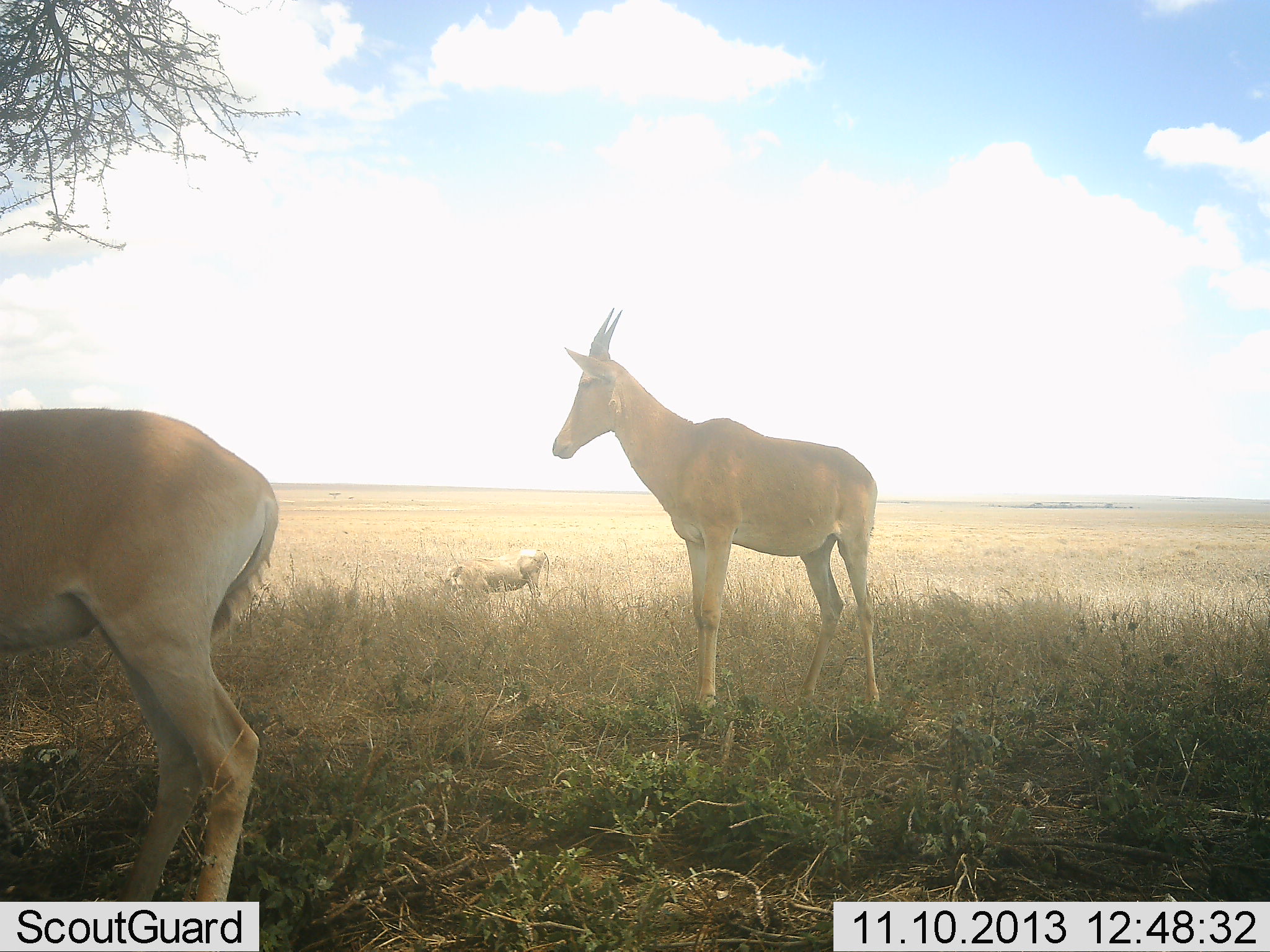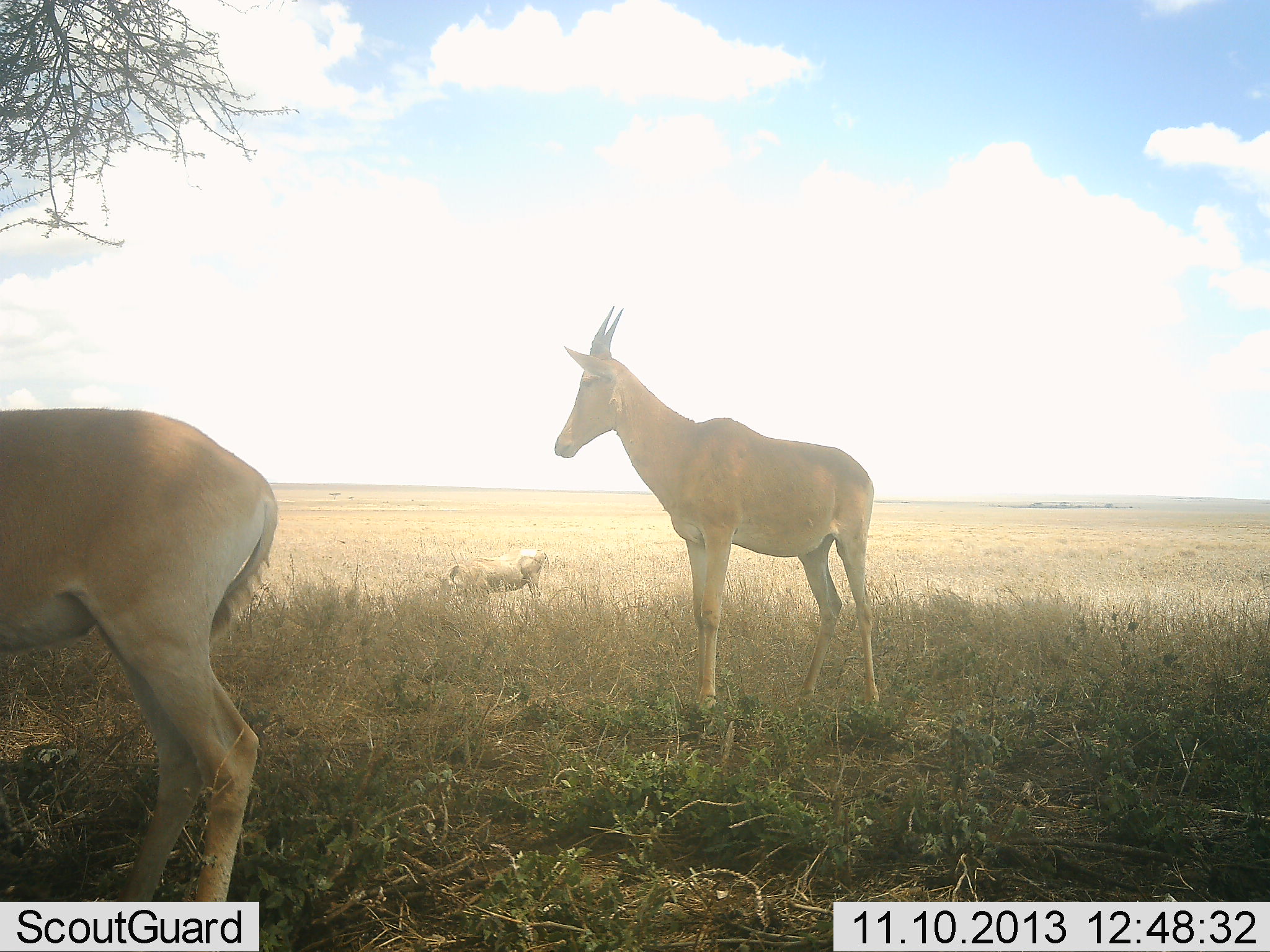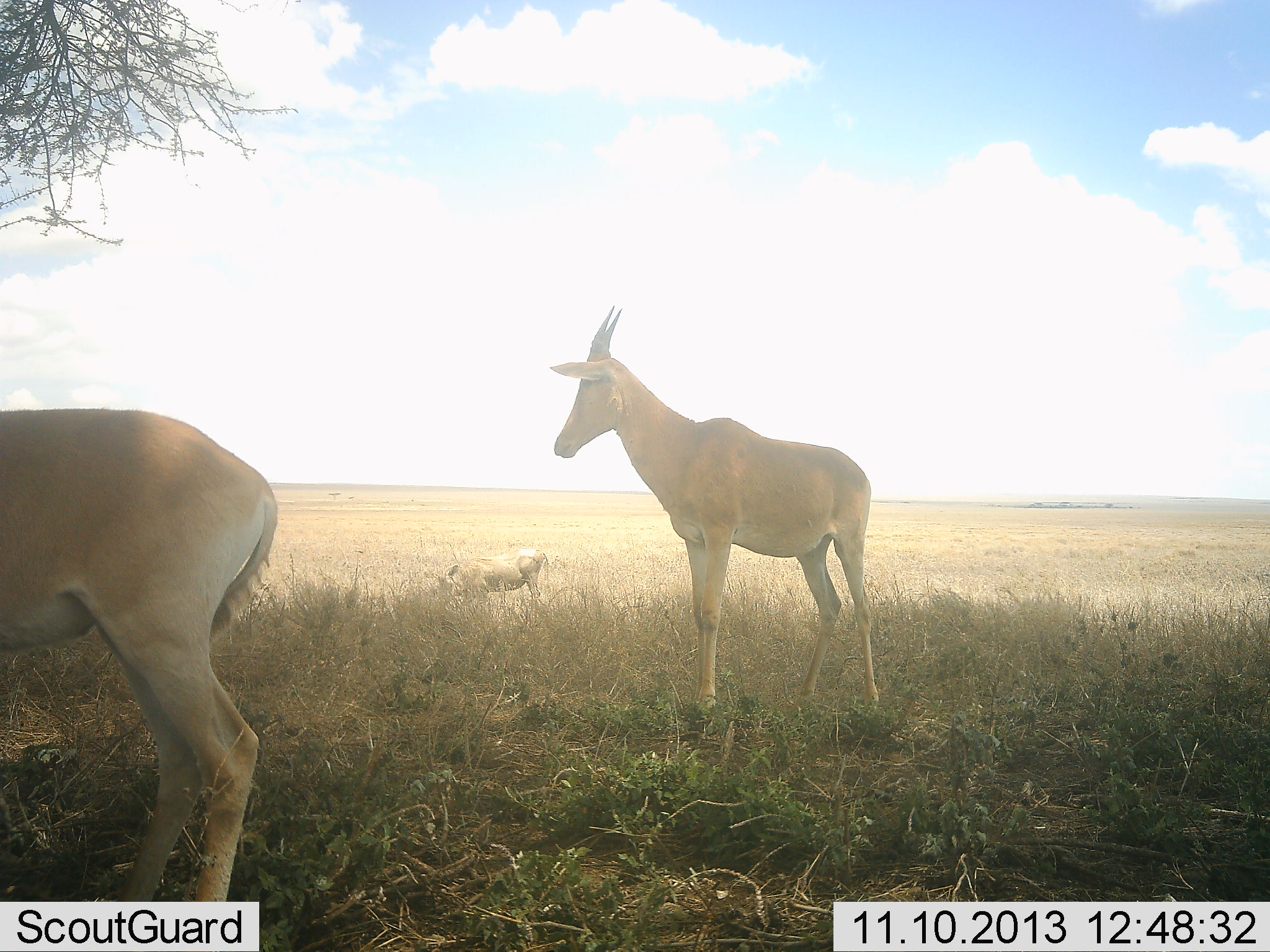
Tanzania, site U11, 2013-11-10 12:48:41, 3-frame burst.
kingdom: Animalia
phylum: Chordata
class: Mammalia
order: Artiodactyla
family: Bovidae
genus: Alcelaphus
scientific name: Alcelaphus buselaphus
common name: hartebeest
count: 2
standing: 100%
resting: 0%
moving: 0%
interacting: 0%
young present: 8%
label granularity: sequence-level